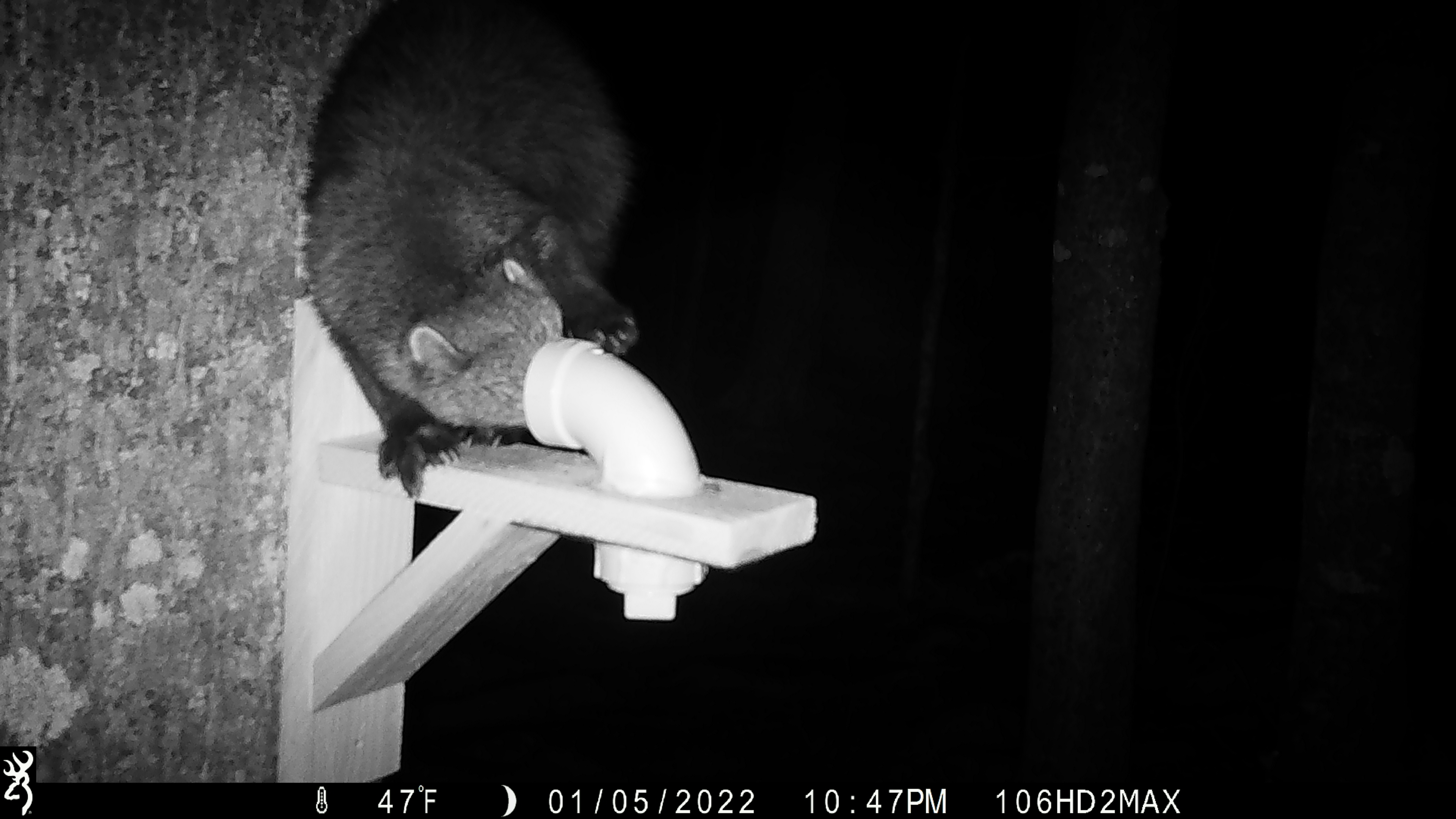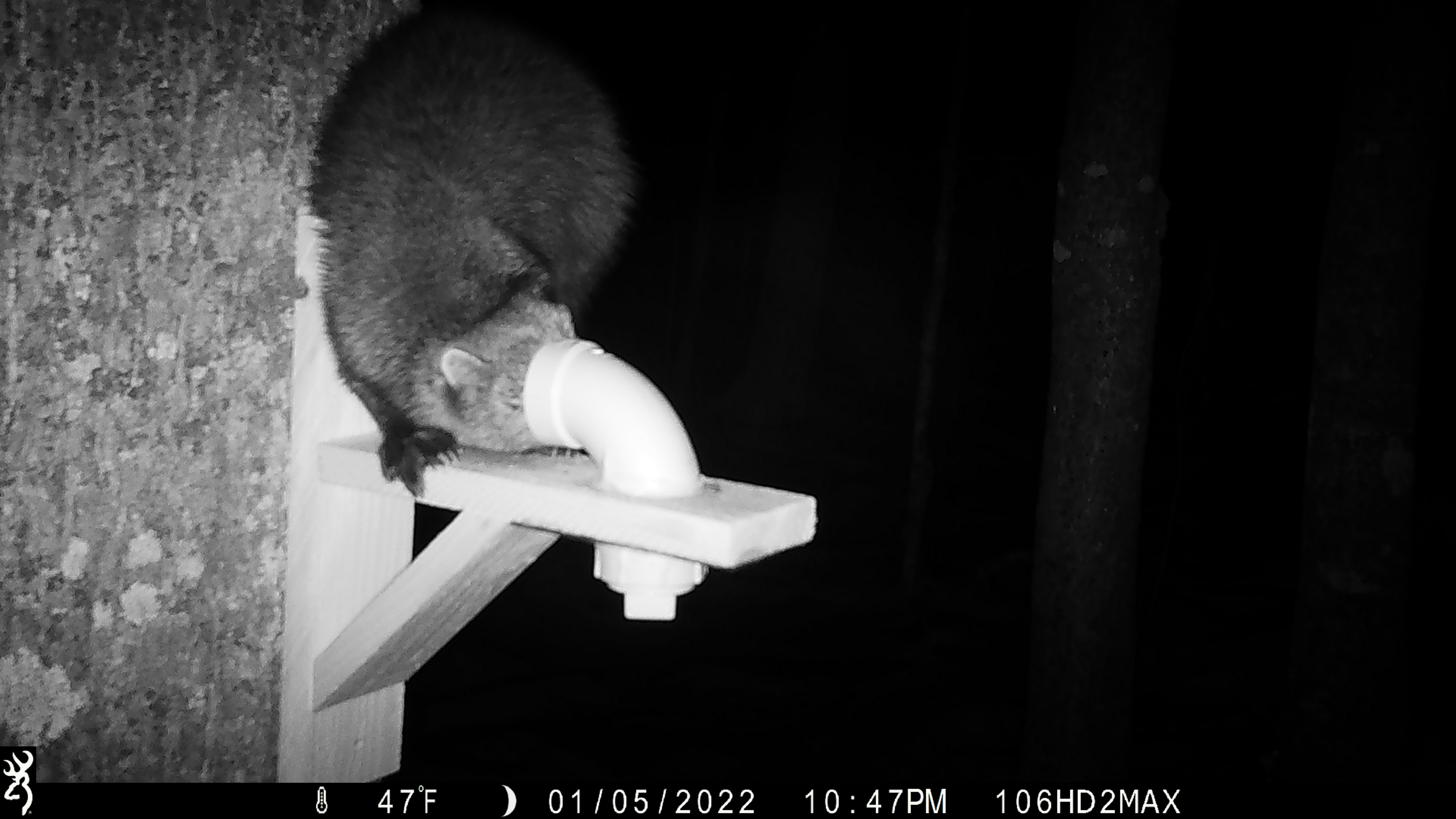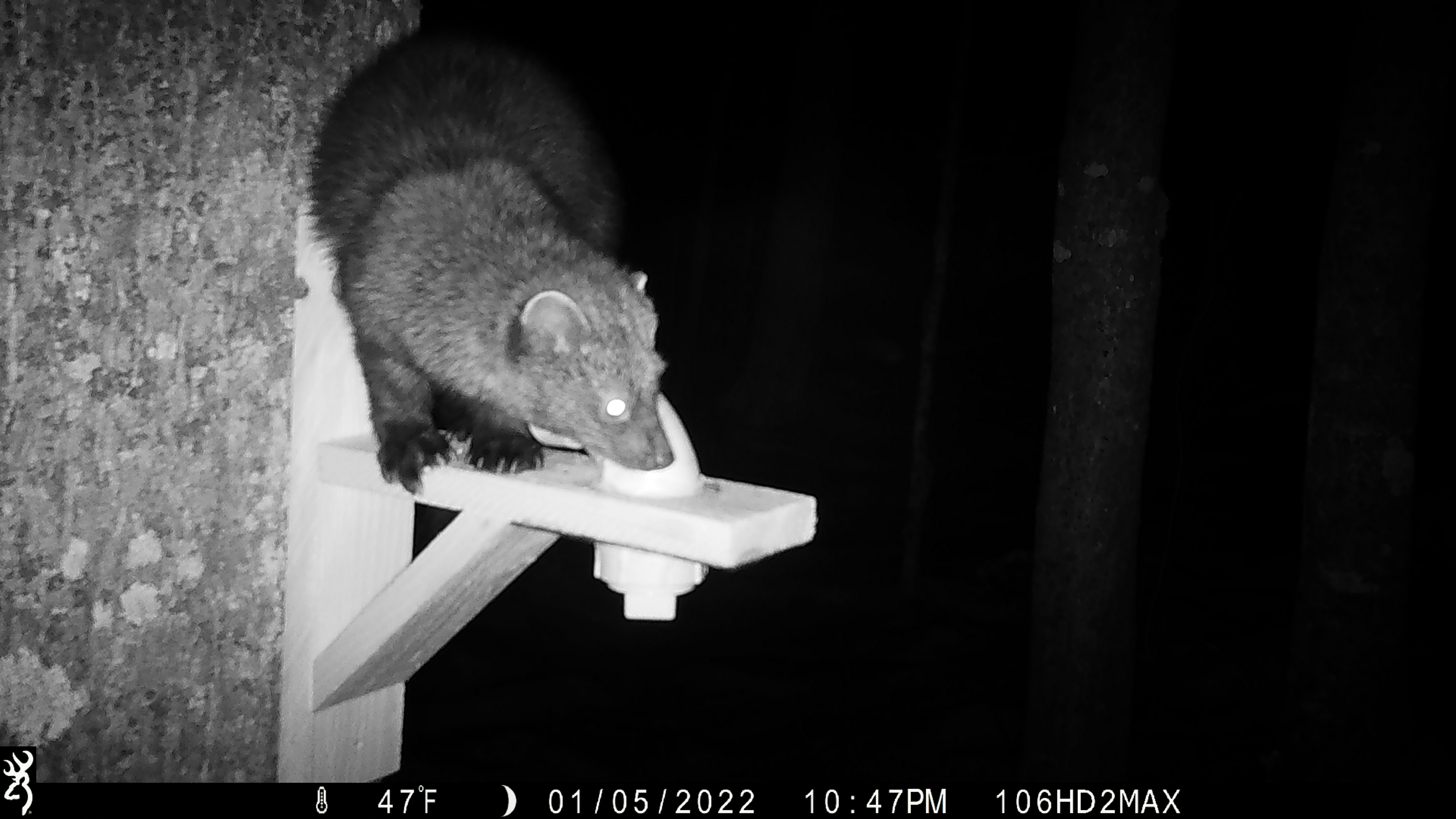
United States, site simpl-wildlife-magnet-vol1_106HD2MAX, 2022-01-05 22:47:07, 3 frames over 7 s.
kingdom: Animalia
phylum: Chordata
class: Mammalia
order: Carnivora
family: Mustelidae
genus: Pekania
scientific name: Pekania pennanti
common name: fisher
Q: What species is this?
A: Fisher (Pekania pennanti).